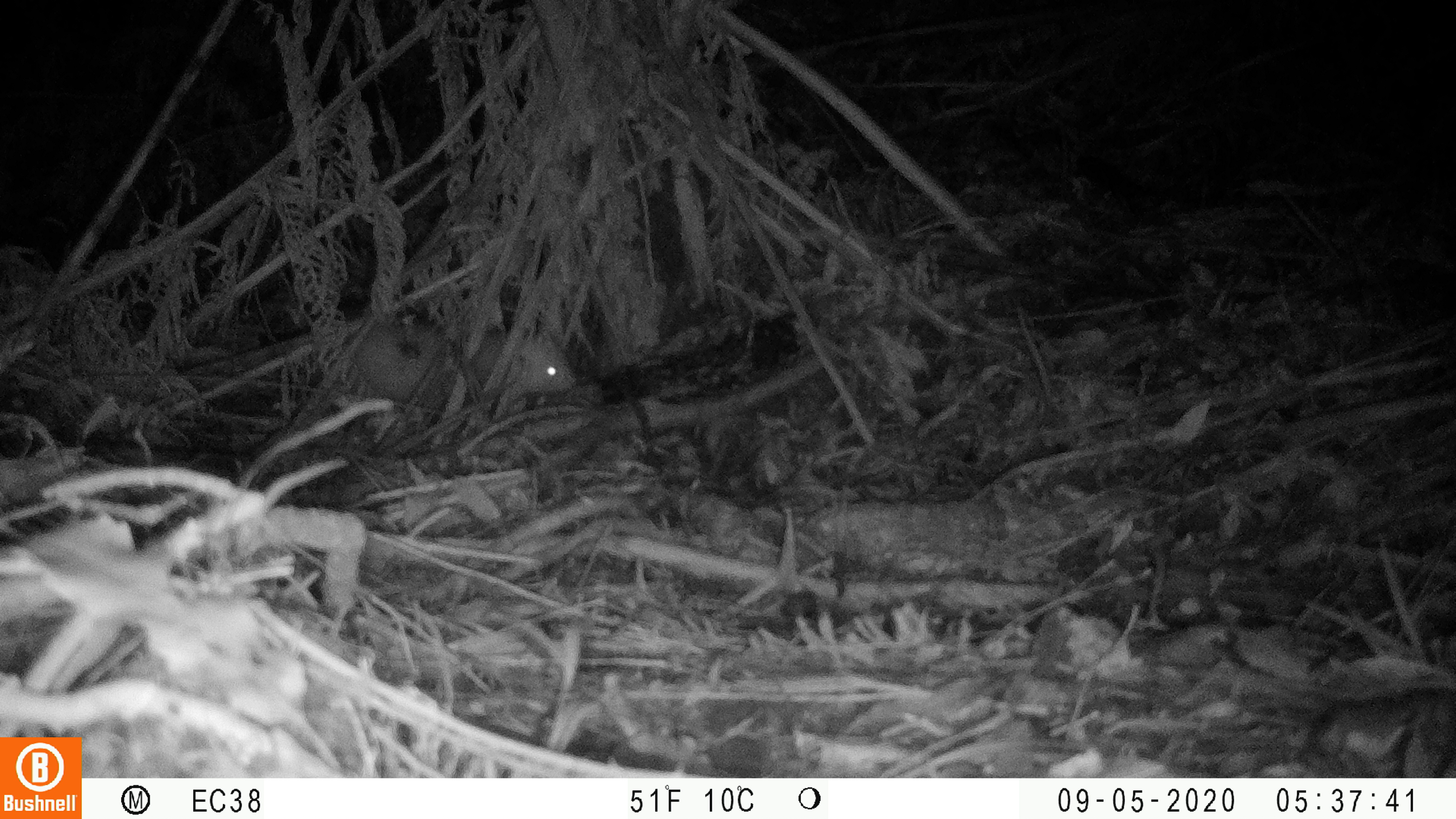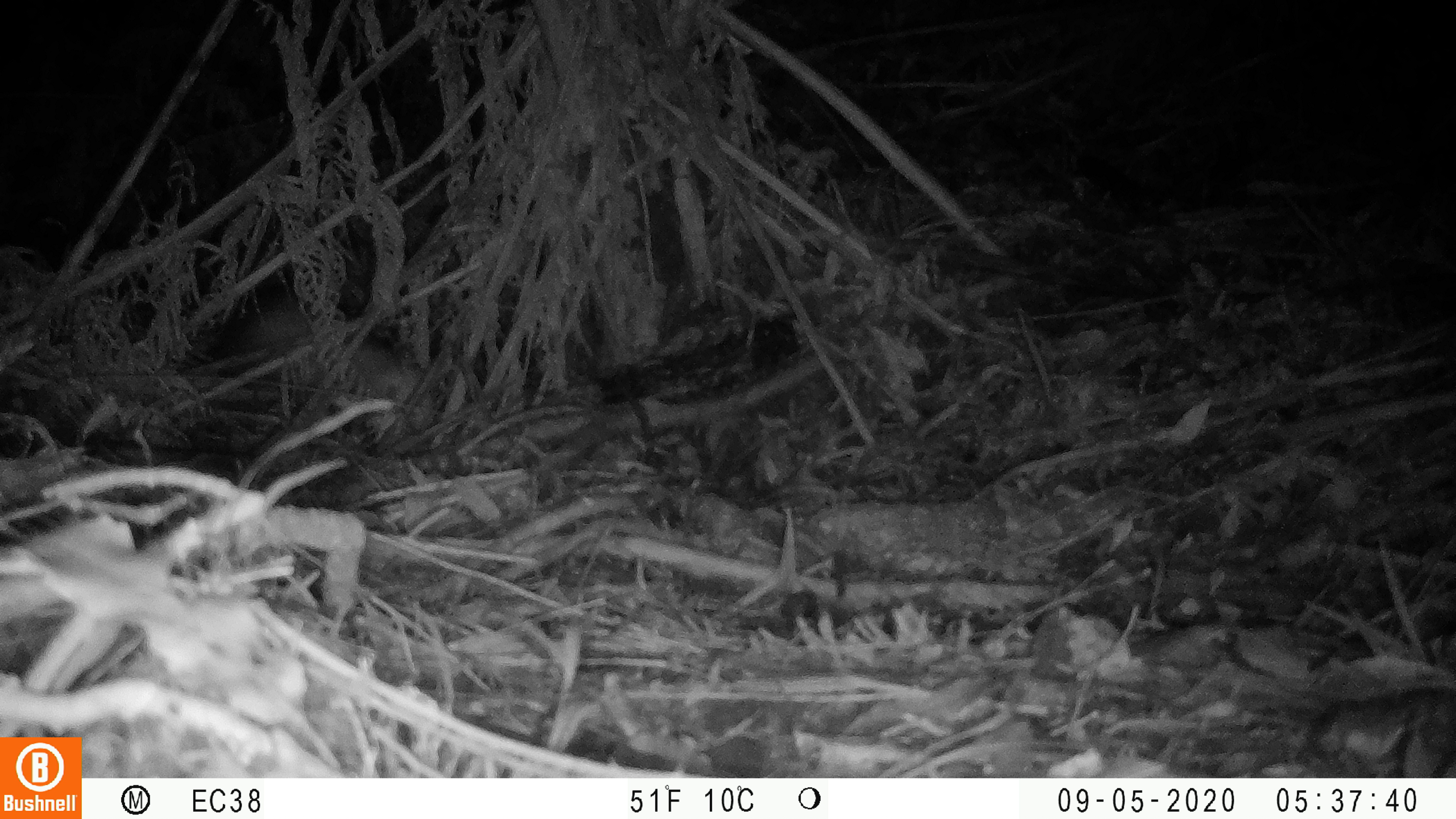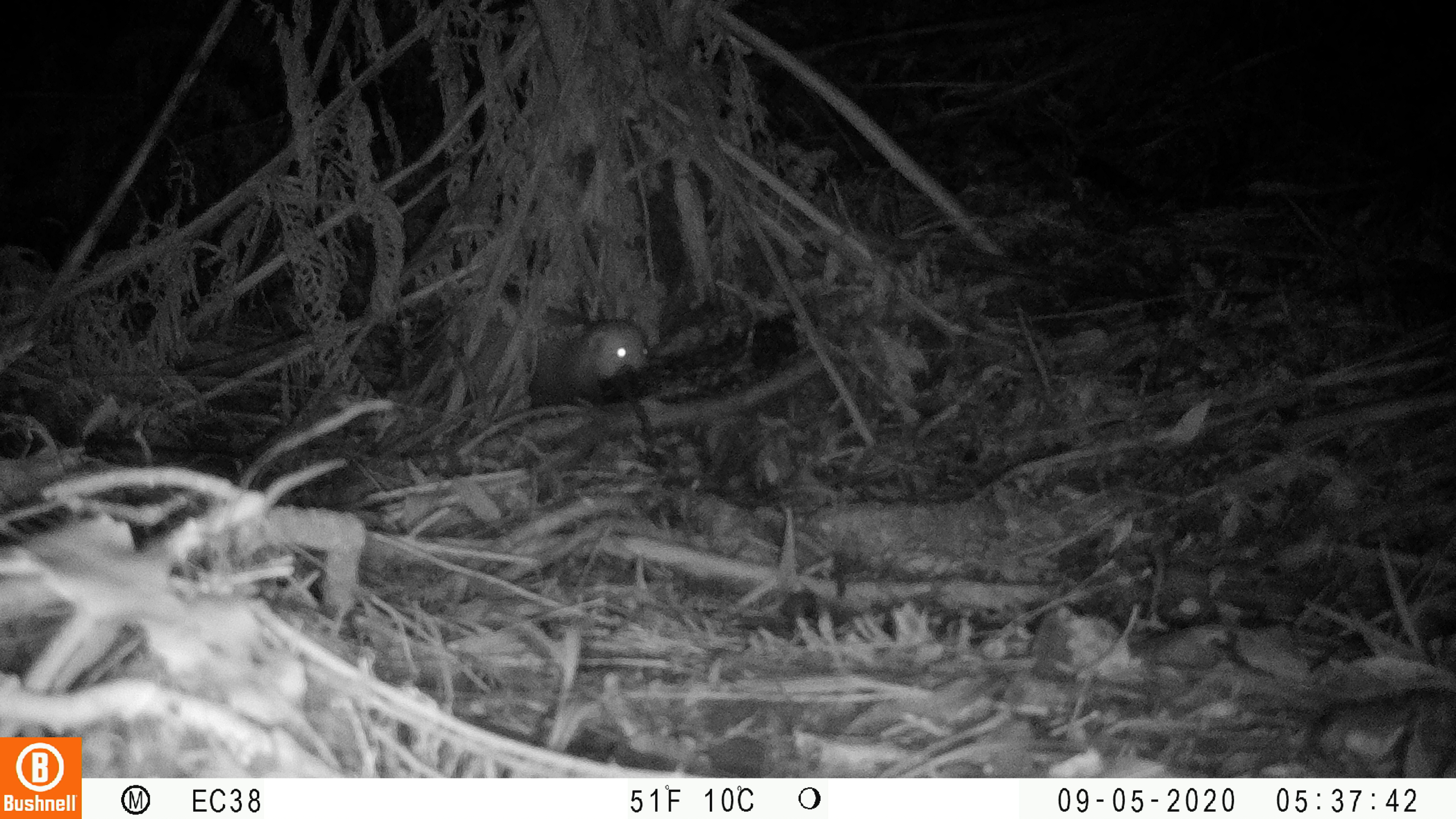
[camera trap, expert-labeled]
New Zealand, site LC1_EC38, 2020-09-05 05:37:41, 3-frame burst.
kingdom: Animalia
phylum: Chordata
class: Mammalia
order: Carnivora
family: Mustelidae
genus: Mustela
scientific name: Mustela furo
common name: ferret